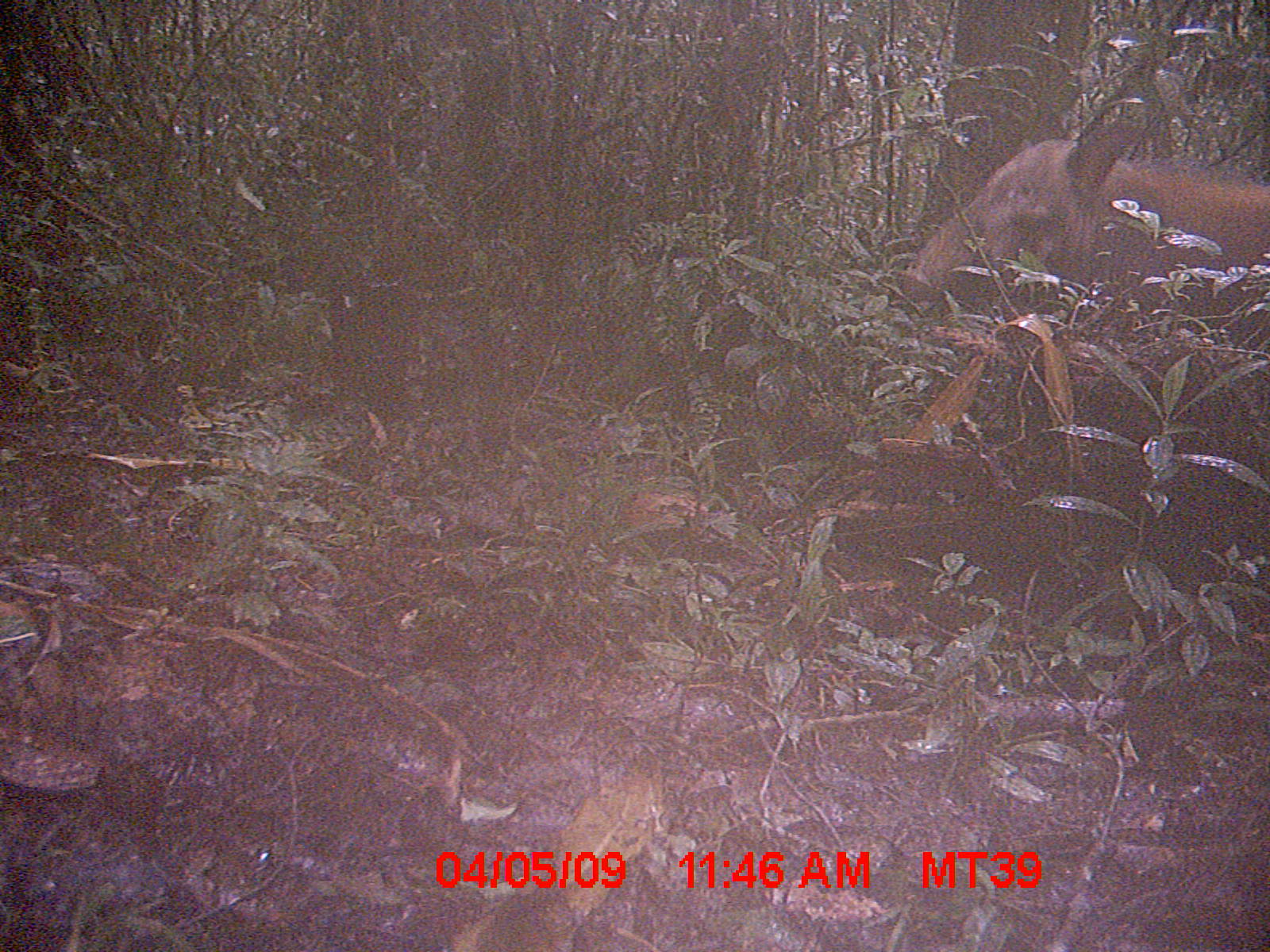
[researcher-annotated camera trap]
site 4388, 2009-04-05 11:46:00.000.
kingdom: Animalia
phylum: Chordata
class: Mammalia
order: Artiodactyla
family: Suidae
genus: Potamochoerus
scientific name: Potamochoerus larvatus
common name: bushpig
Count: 1.